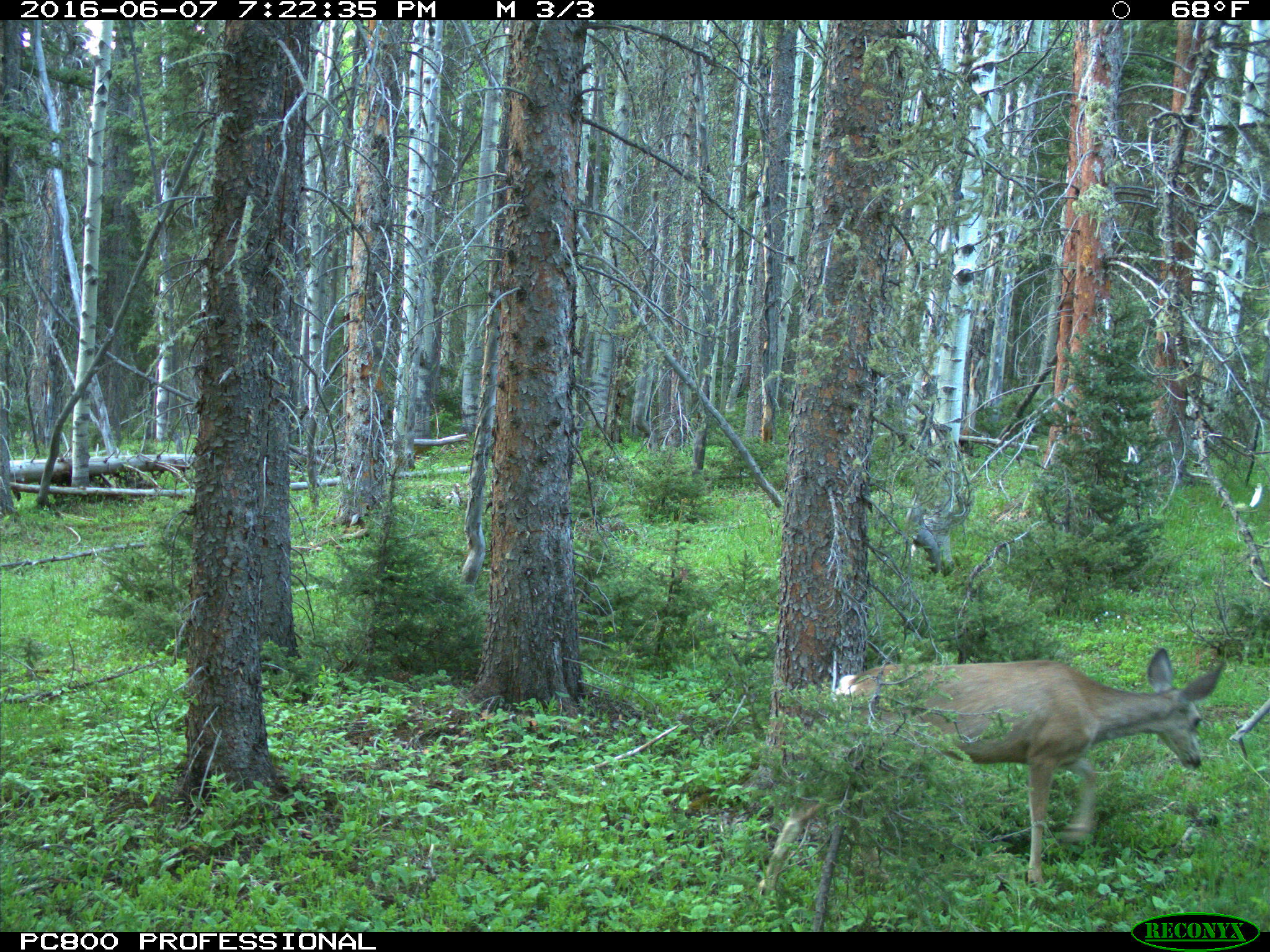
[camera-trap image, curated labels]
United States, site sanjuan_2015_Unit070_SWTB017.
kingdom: Animalia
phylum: Chordata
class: Mammalia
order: Artiodactyla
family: Cervidae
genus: Odocoileus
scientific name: Odocoileus hemionus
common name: mule deer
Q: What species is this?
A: Odocoileus hemionus (mule deer).